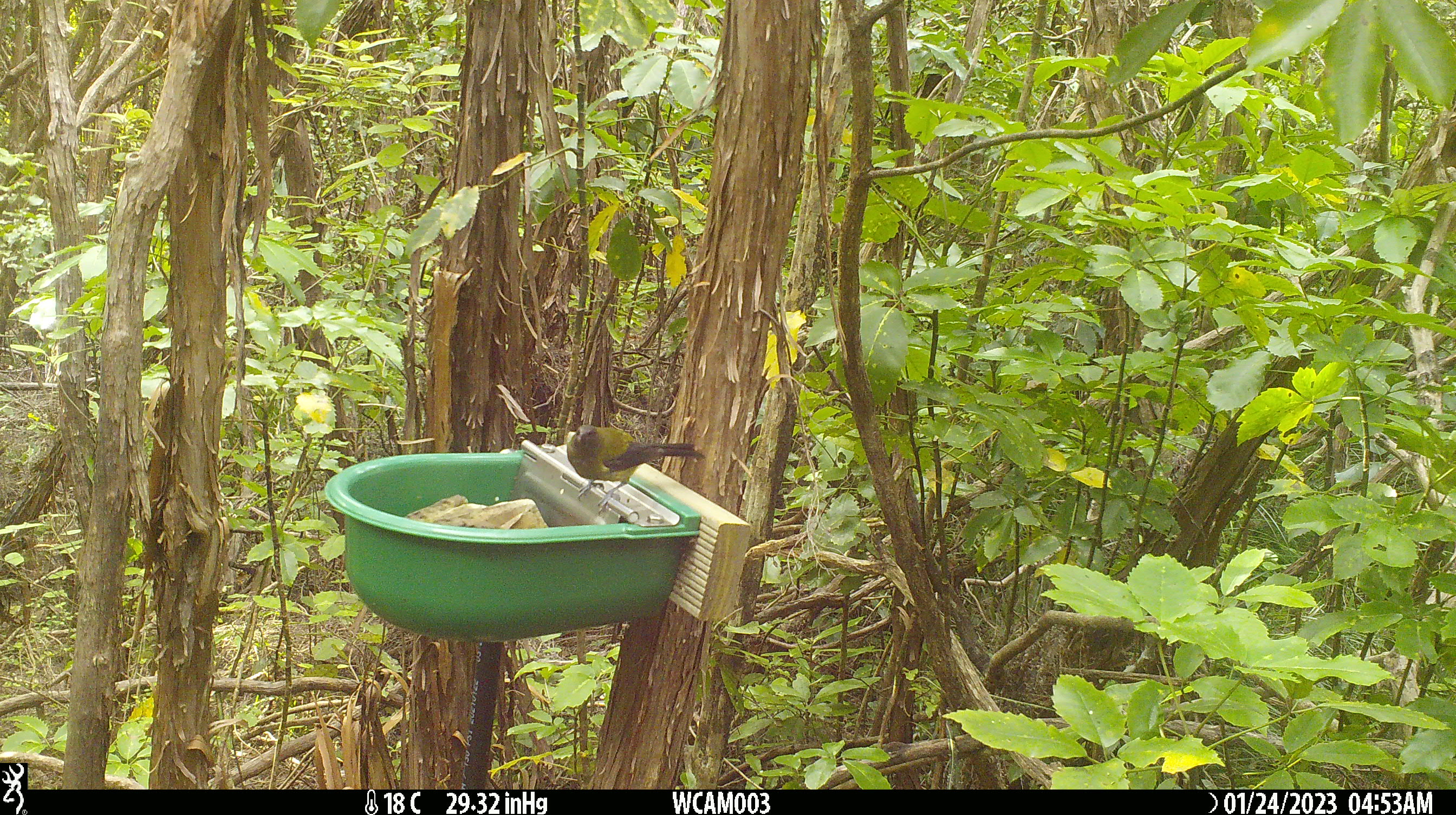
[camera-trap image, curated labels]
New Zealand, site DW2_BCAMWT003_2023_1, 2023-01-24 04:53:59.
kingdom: Animalia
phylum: Chordata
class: Aves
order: Passeriformes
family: Meliphagidae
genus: Anthornis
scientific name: Anthornis melanura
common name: new zealand bellbird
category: bellbird